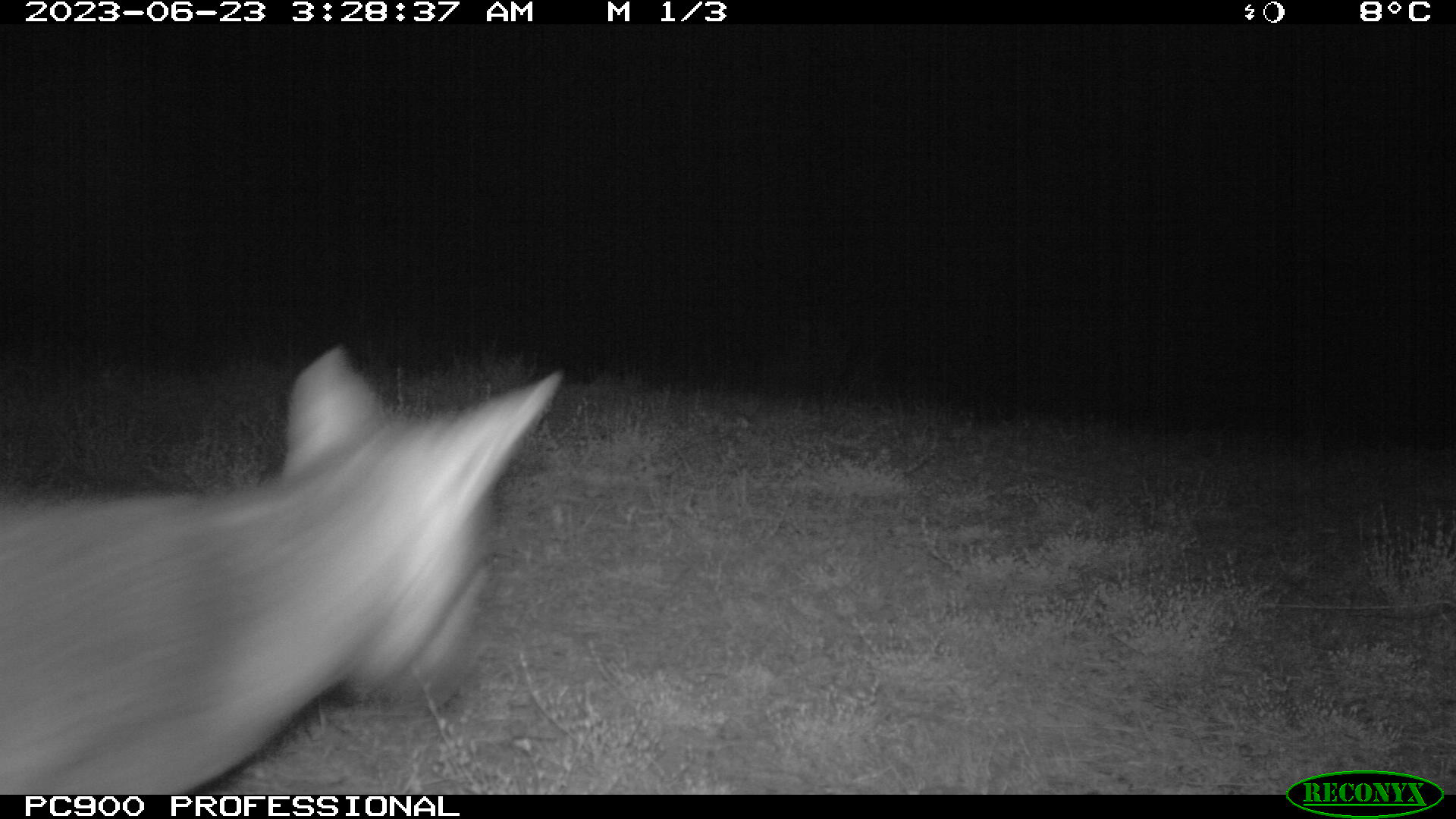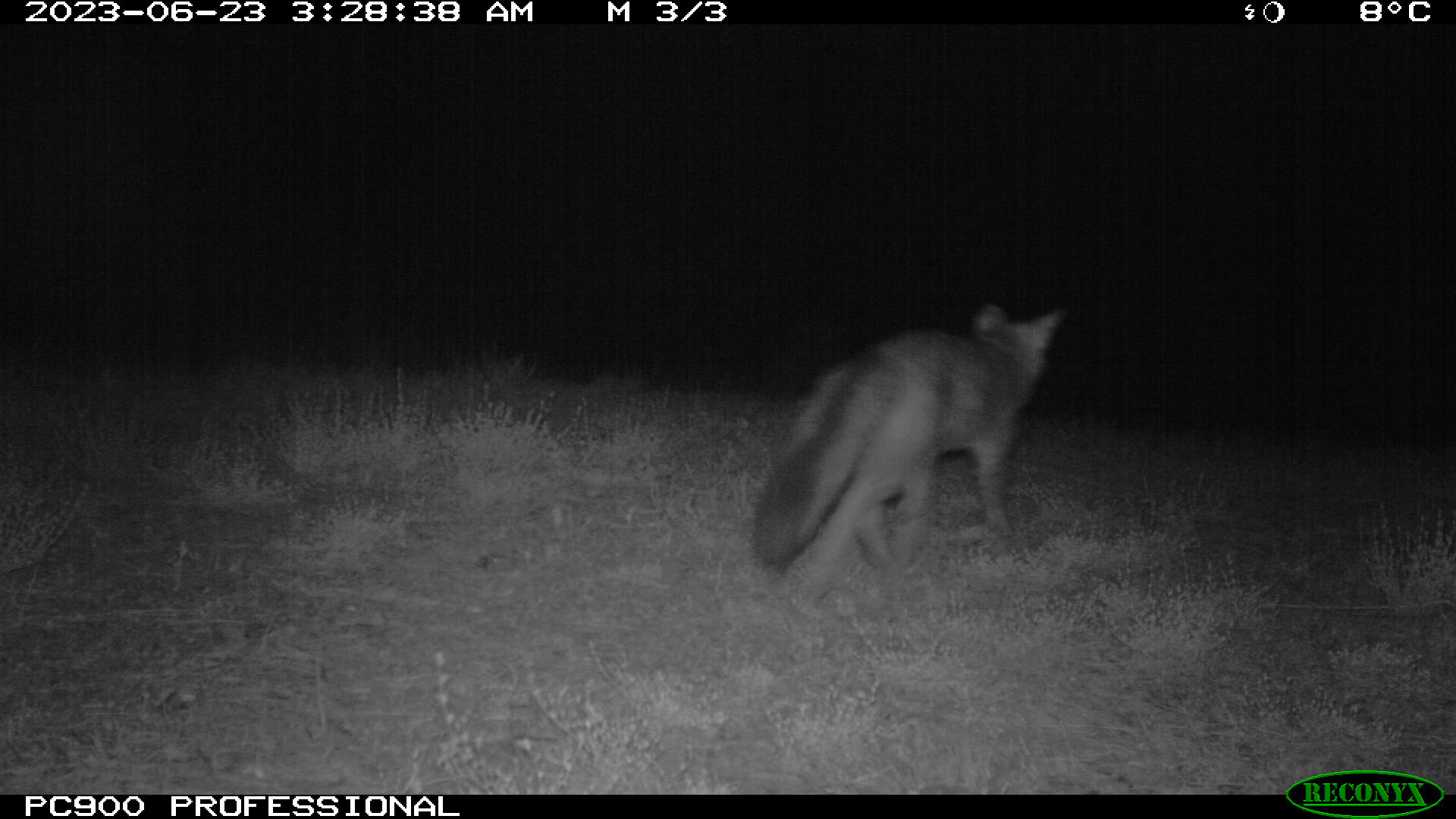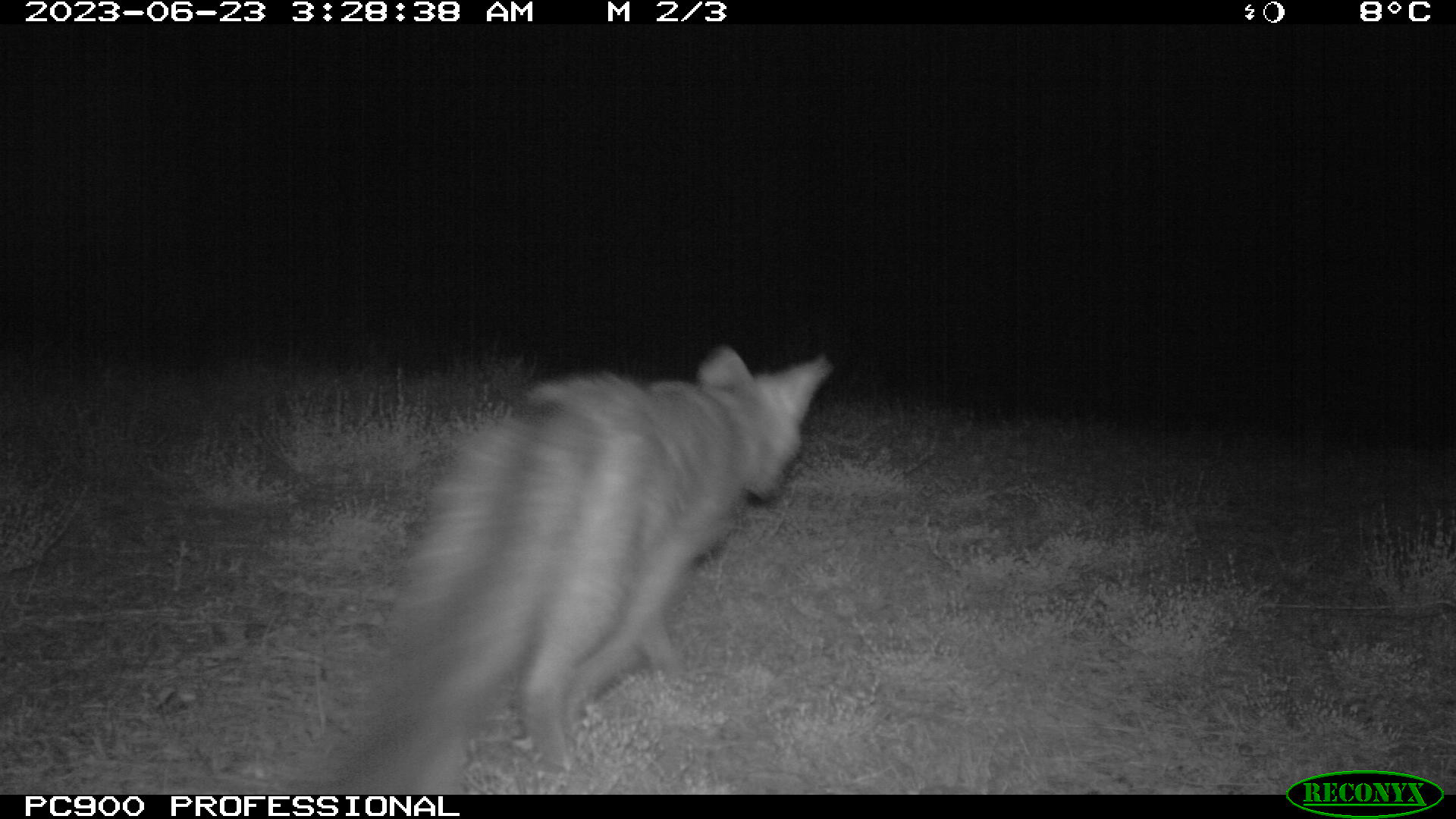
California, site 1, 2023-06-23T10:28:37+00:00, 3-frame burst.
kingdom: Animalia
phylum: Chordata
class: Mammalia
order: Carnivora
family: Canidae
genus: Urocyon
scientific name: Urocyon cinereoargenteus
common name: gray fox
Gray fox (Urocyon cinereoargenteus).